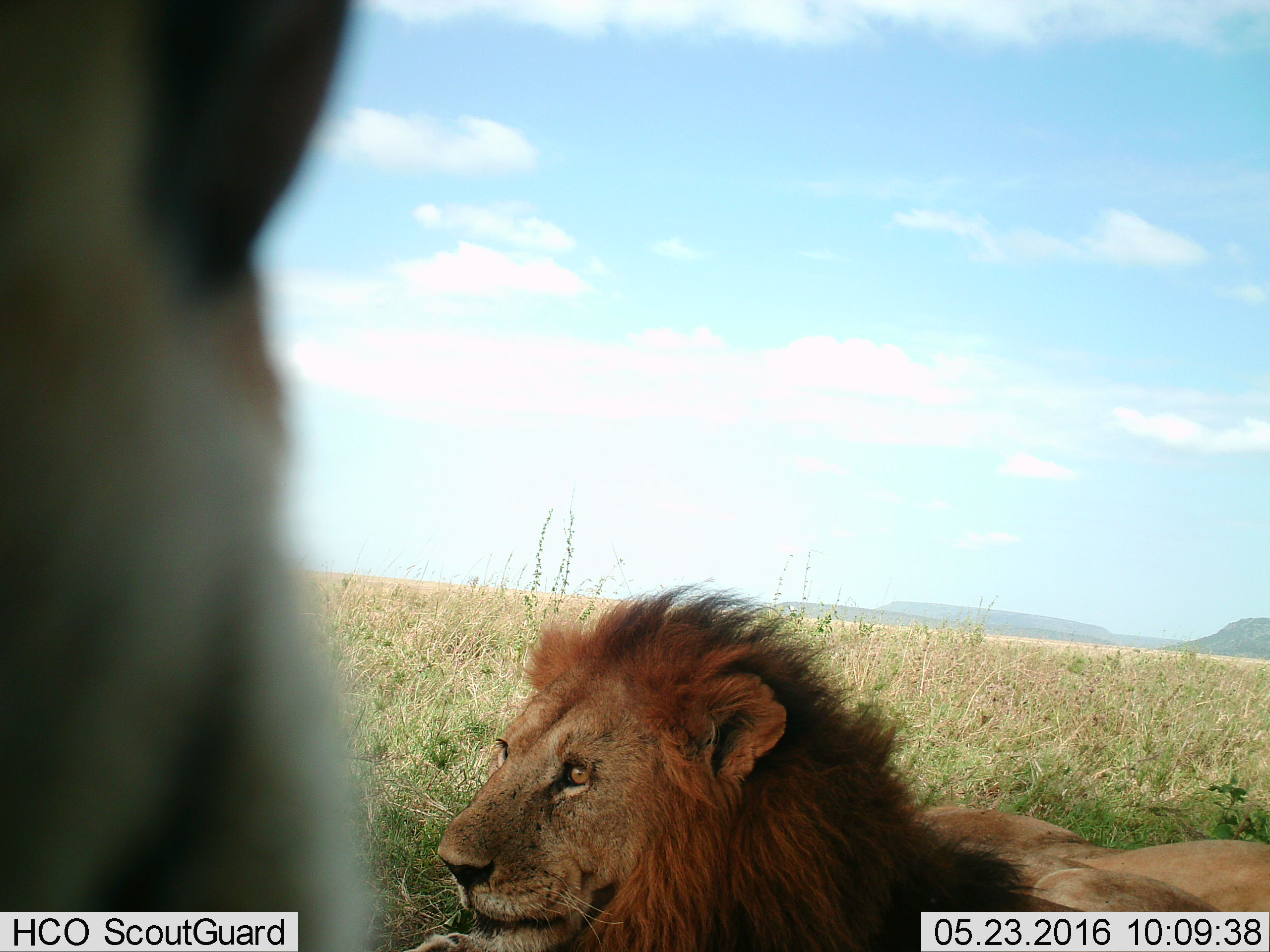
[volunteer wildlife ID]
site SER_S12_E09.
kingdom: Animalia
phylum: Chordata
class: Mammalia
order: Carnivora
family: Felidae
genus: Panthera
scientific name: Panthera leo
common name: lion female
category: lionfemale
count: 1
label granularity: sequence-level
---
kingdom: Animalia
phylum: Chordata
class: Mammalia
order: Carnivora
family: Felidae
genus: Panthera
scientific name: Panthera leo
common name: lion male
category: lionmale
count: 1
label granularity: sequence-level